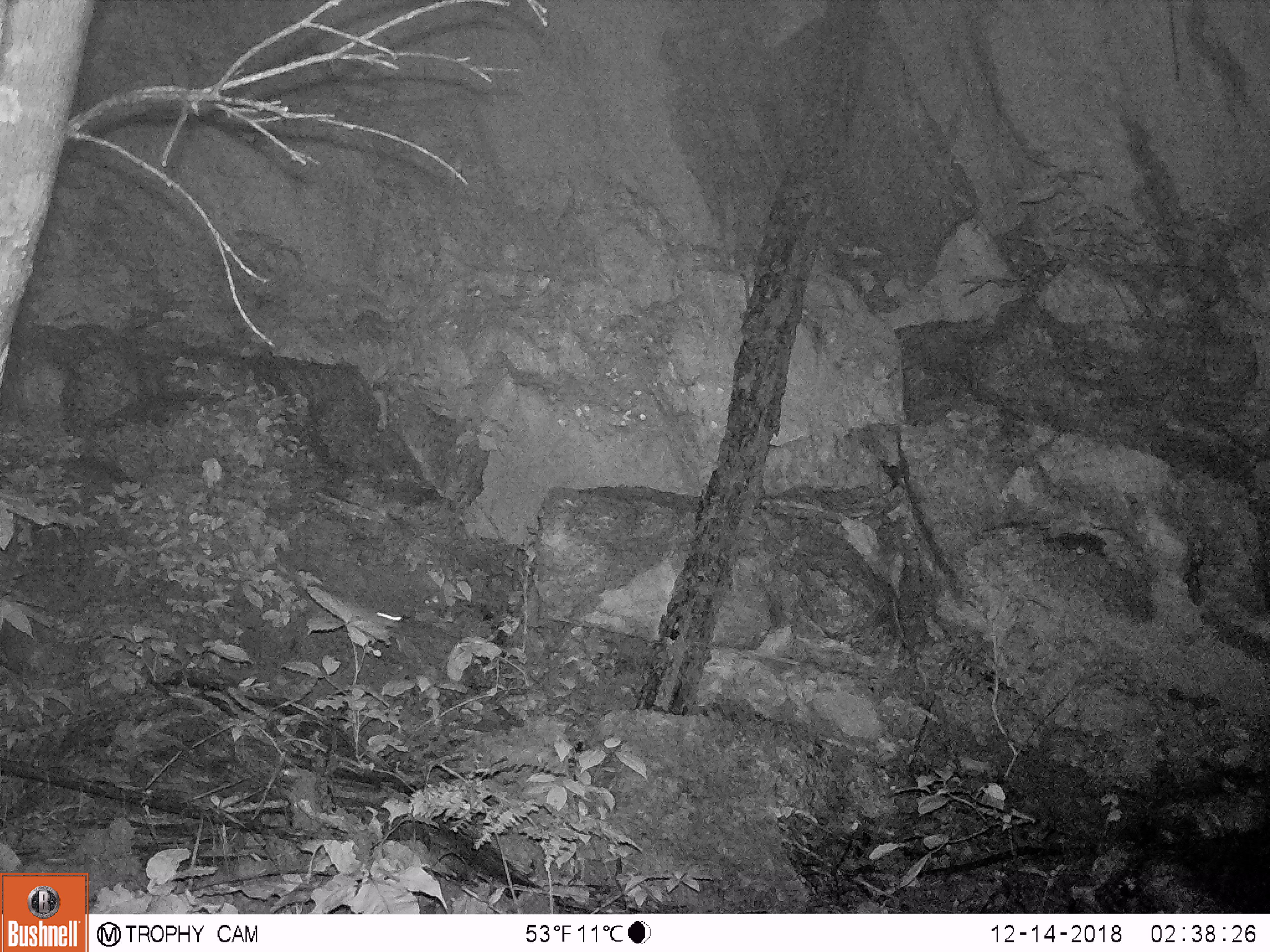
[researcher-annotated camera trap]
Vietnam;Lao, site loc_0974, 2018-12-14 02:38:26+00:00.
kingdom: Animalia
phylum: Chordata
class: Mammalia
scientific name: Mammalia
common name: mammal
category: unidentified small mammal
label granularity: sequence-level